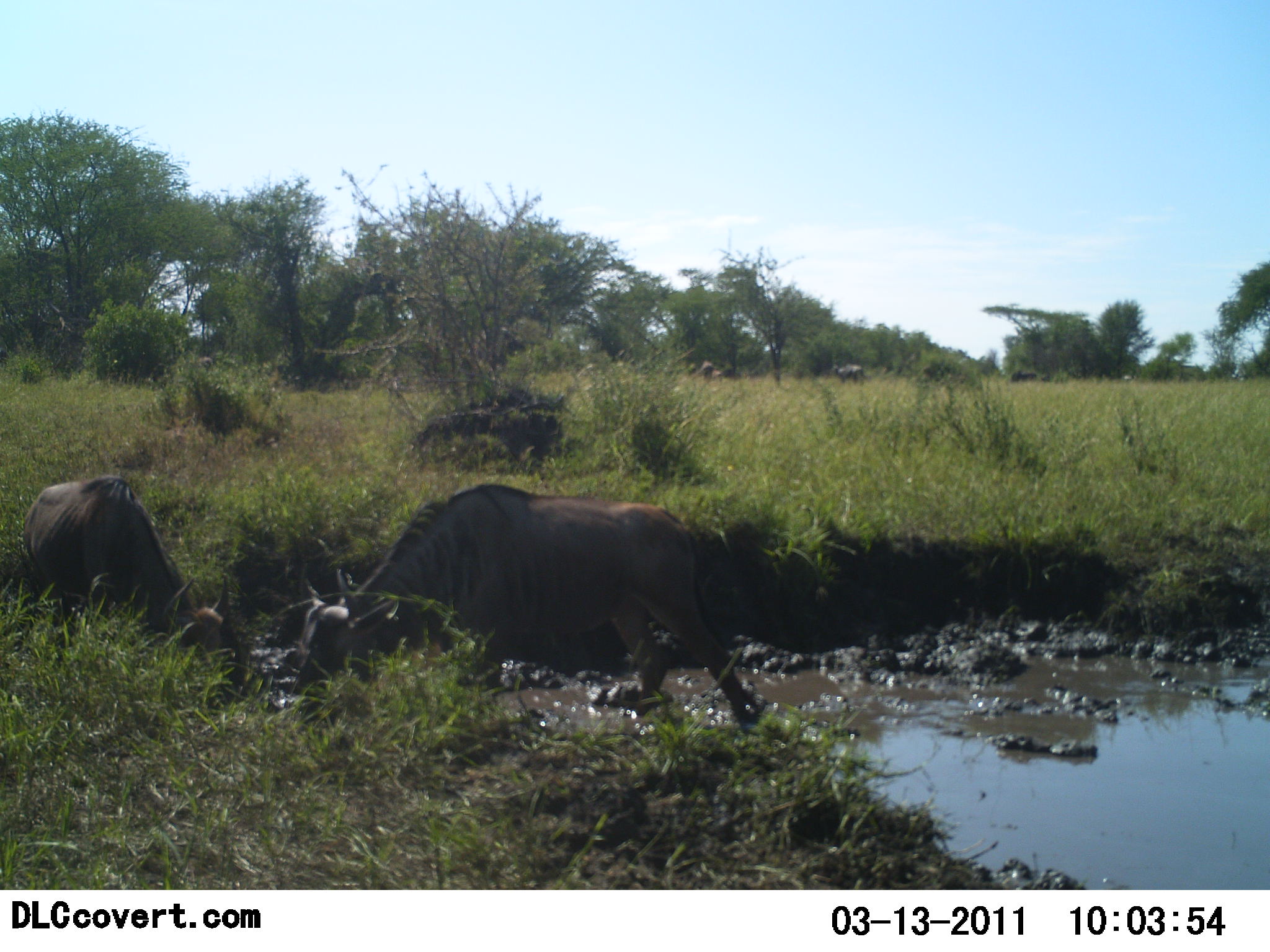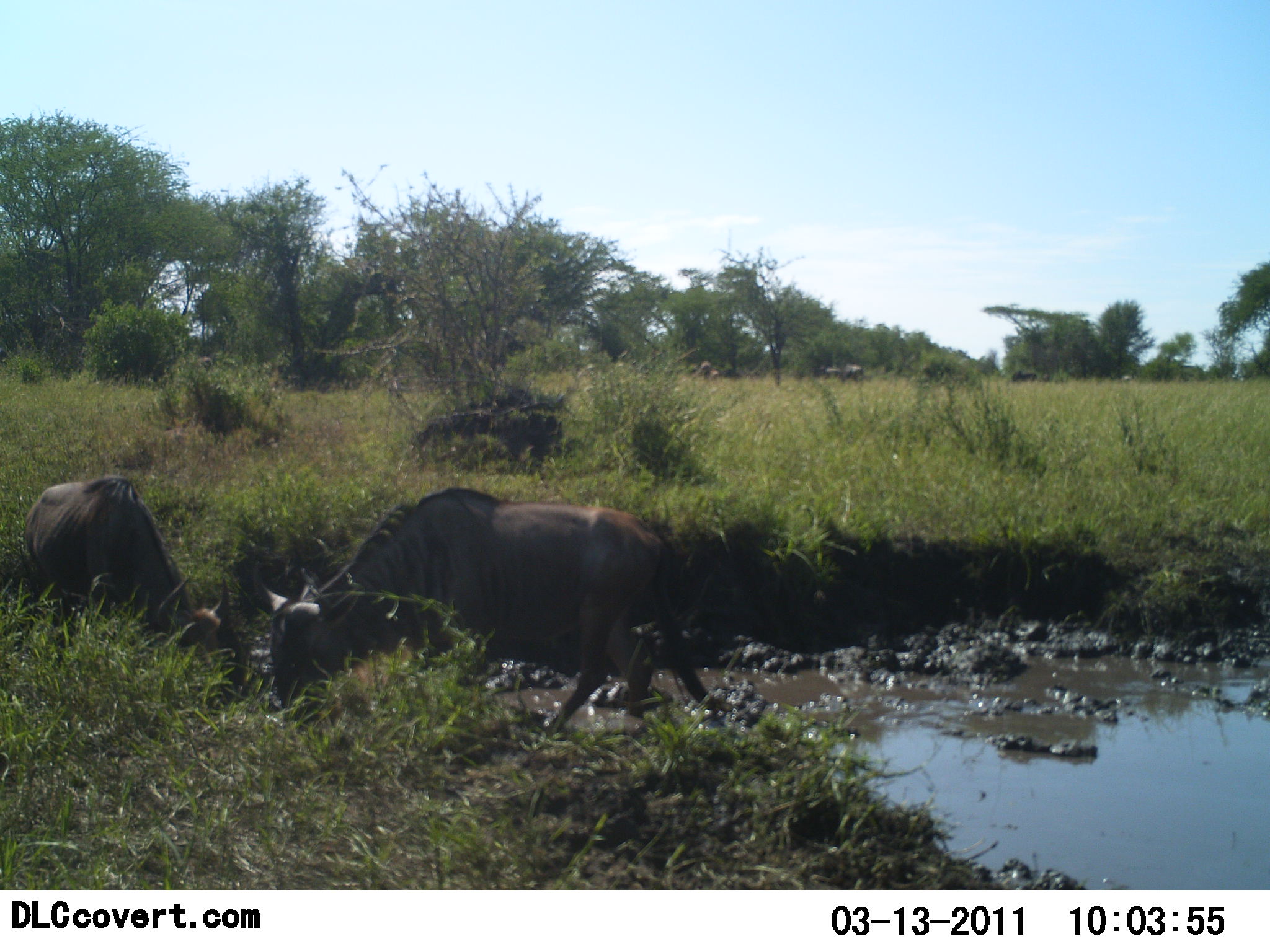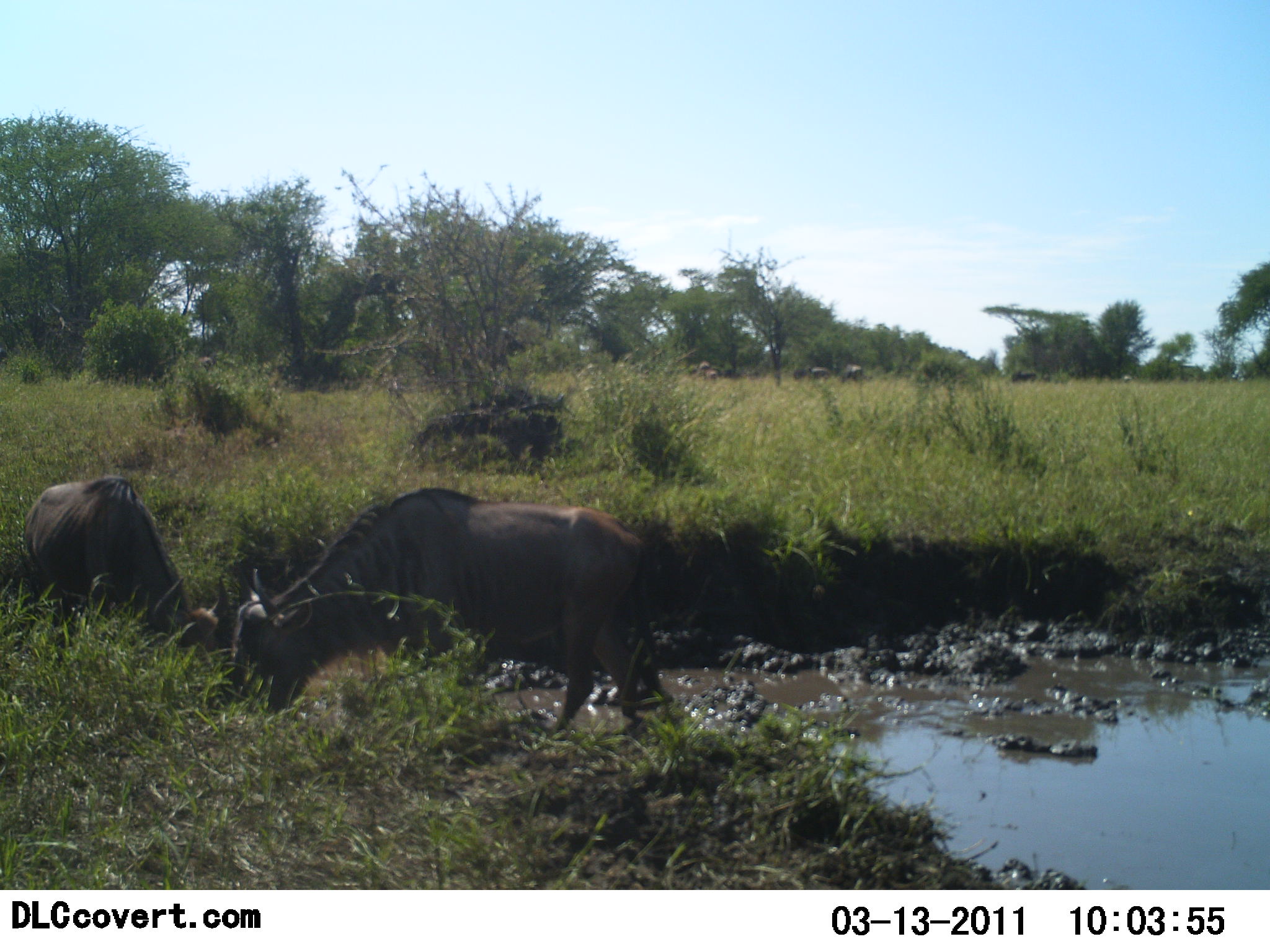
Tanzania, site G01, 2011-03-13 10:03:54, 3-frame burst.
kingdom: Animalia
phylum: Chordata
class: Mammalia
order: Artiodactyla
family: Bovidae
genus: Connochaetes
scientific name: Connochaetes taurinus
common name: blue wildebeest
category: wildebeest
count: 2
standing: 38%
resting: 0%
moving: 31%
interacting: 0%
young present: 8%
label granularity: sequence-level